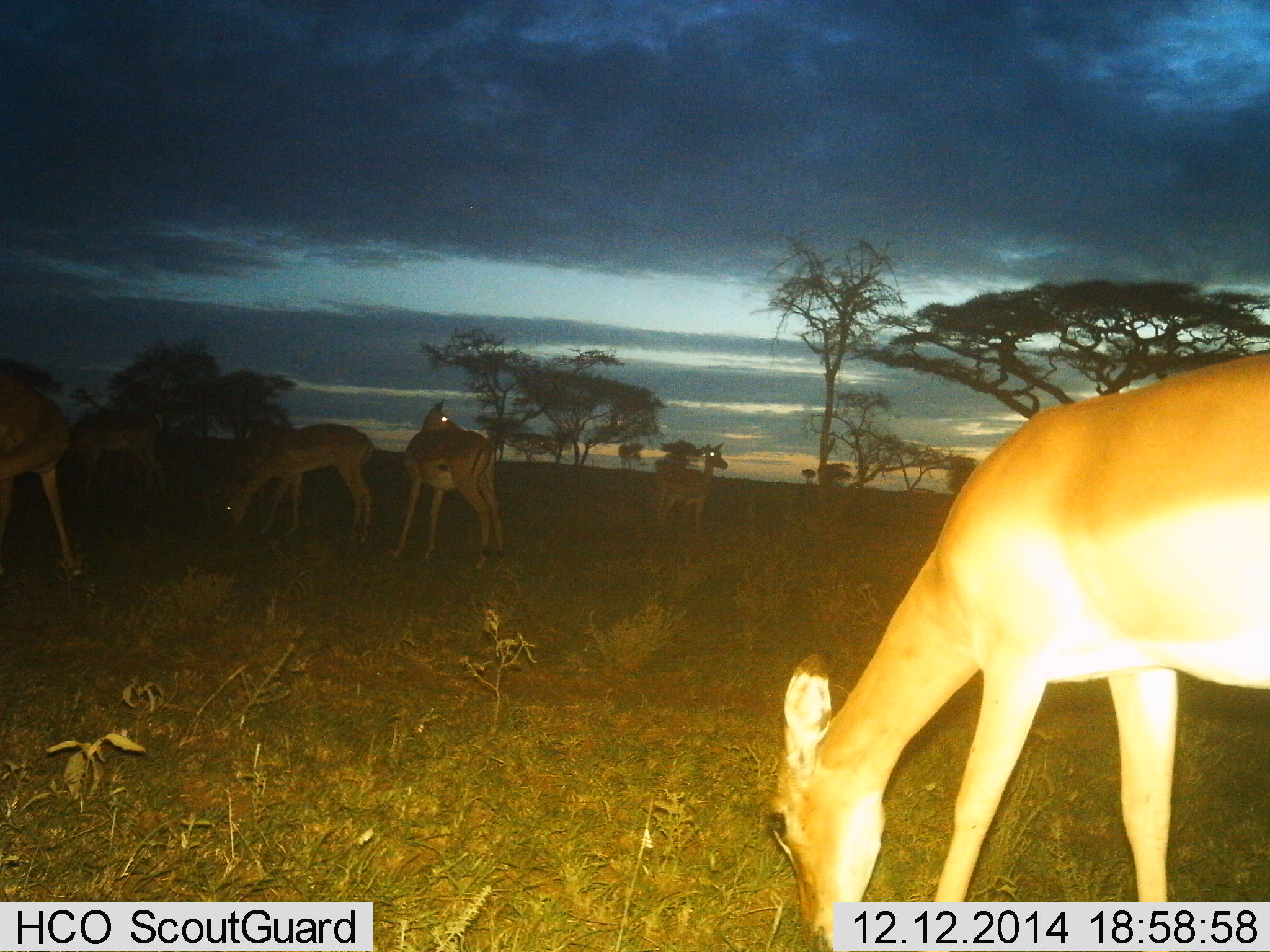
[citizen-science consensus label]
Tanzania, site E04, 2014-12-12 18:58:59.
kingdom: Animalia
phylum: Chordata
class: Mammalia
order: Artiodactyla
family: Bovidae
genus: Redunca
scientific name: Redunca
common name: reedbuck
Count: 6.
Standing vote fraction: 50%.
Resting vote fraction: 0%.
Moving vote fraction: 12%.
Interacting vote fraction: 0%.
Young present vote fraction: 12%.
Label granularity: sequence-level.